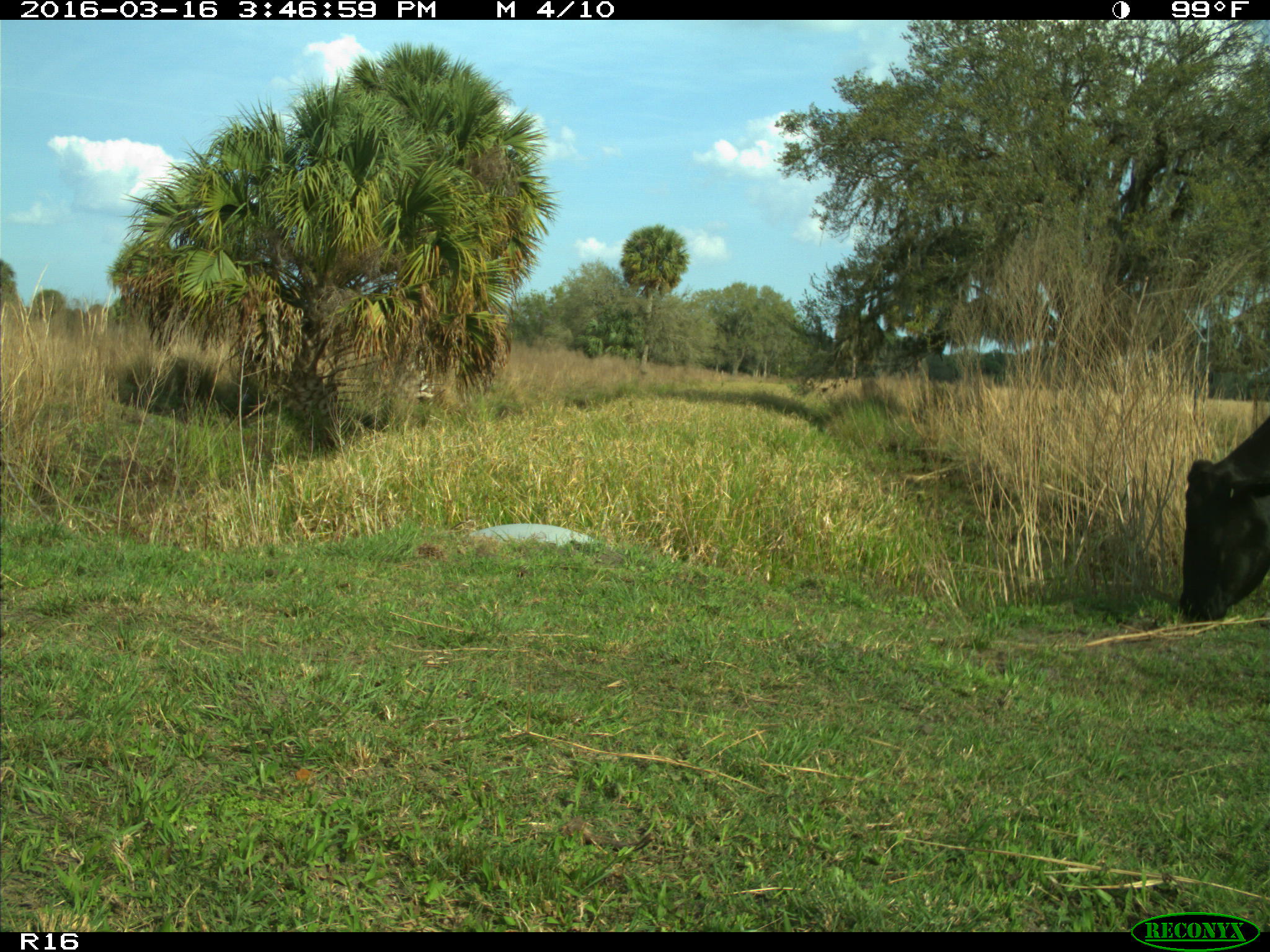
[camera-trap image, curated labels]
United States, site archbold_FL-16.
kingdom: Animalia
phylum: Chordata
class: Mammalia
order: Artiodactyla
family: Bovidae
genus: Bos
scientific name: Bos taurus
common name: domestic cow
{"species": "Bos taurus (domestic cow)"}